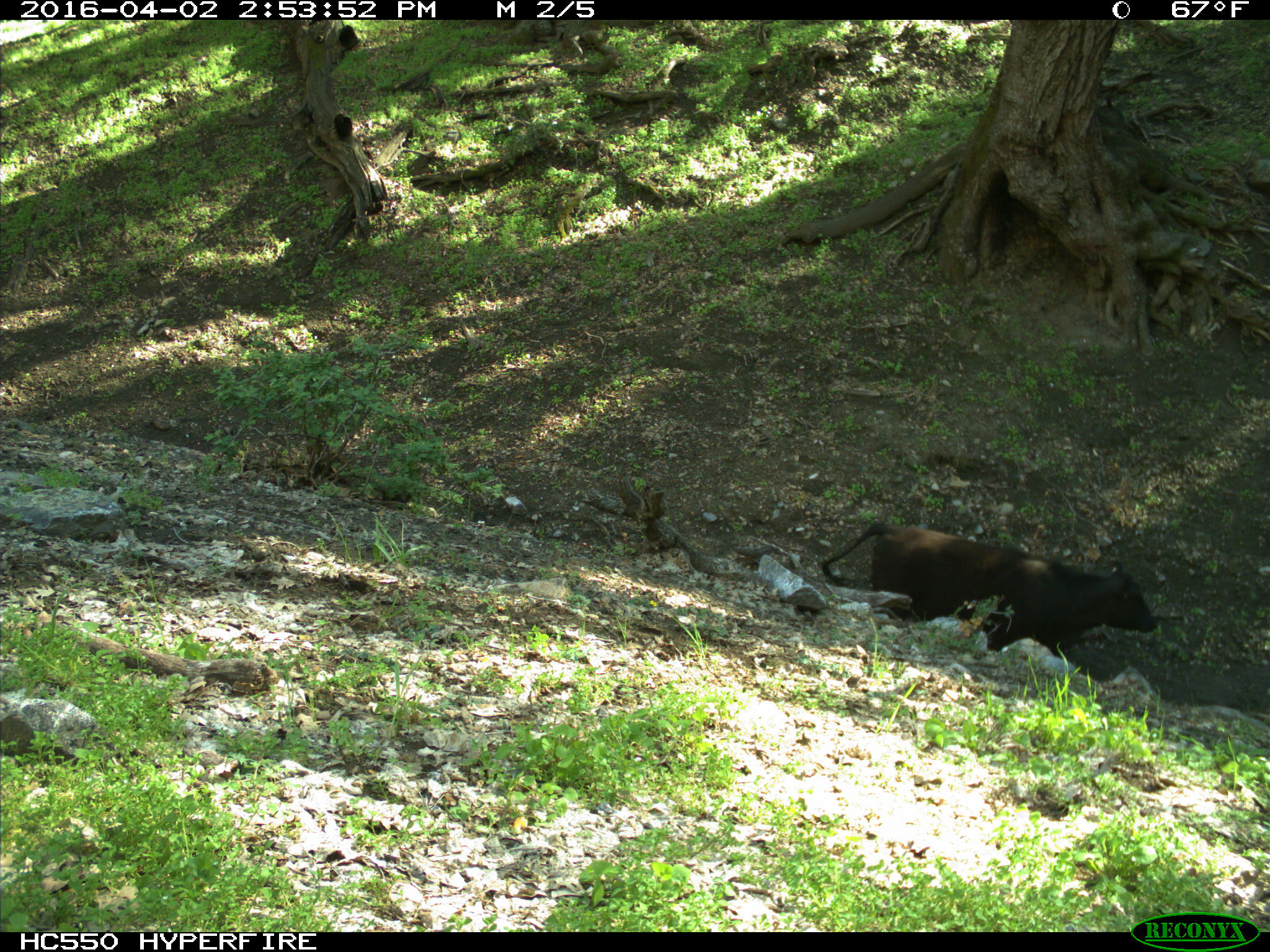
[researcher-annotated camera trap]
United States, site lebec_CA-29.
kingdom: Animalia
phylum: Chordata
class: Mammalia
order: Artiodactyla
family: Bovidae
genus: Bos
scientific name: Bos taurus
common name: domestic cow